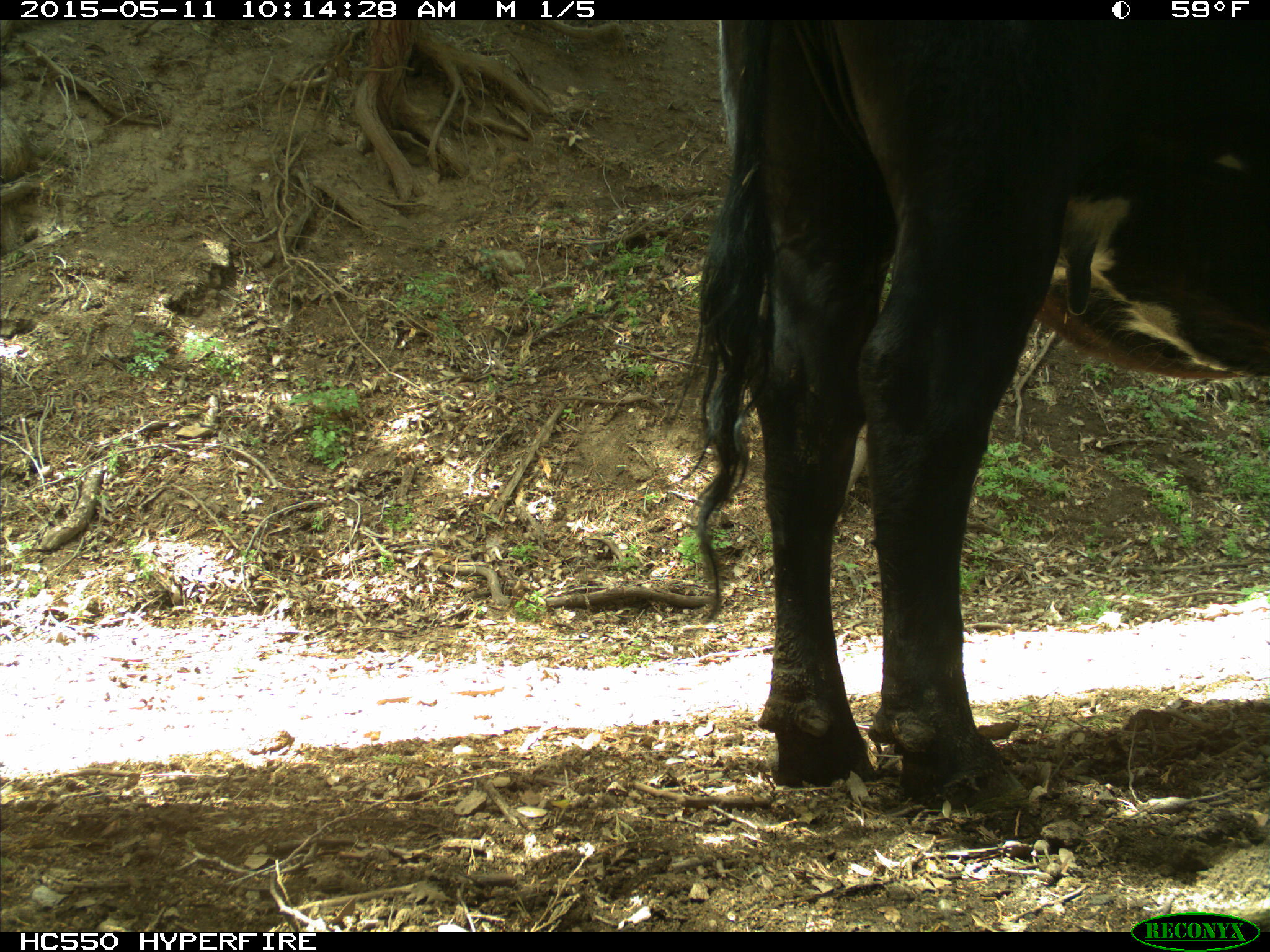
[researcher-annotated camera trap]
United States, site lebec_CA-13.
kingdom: Animalia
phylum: Chordata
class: Mammalia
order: Artiodactyla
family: Bovidae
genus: Bos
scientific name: Bos taurus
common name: domestic cow